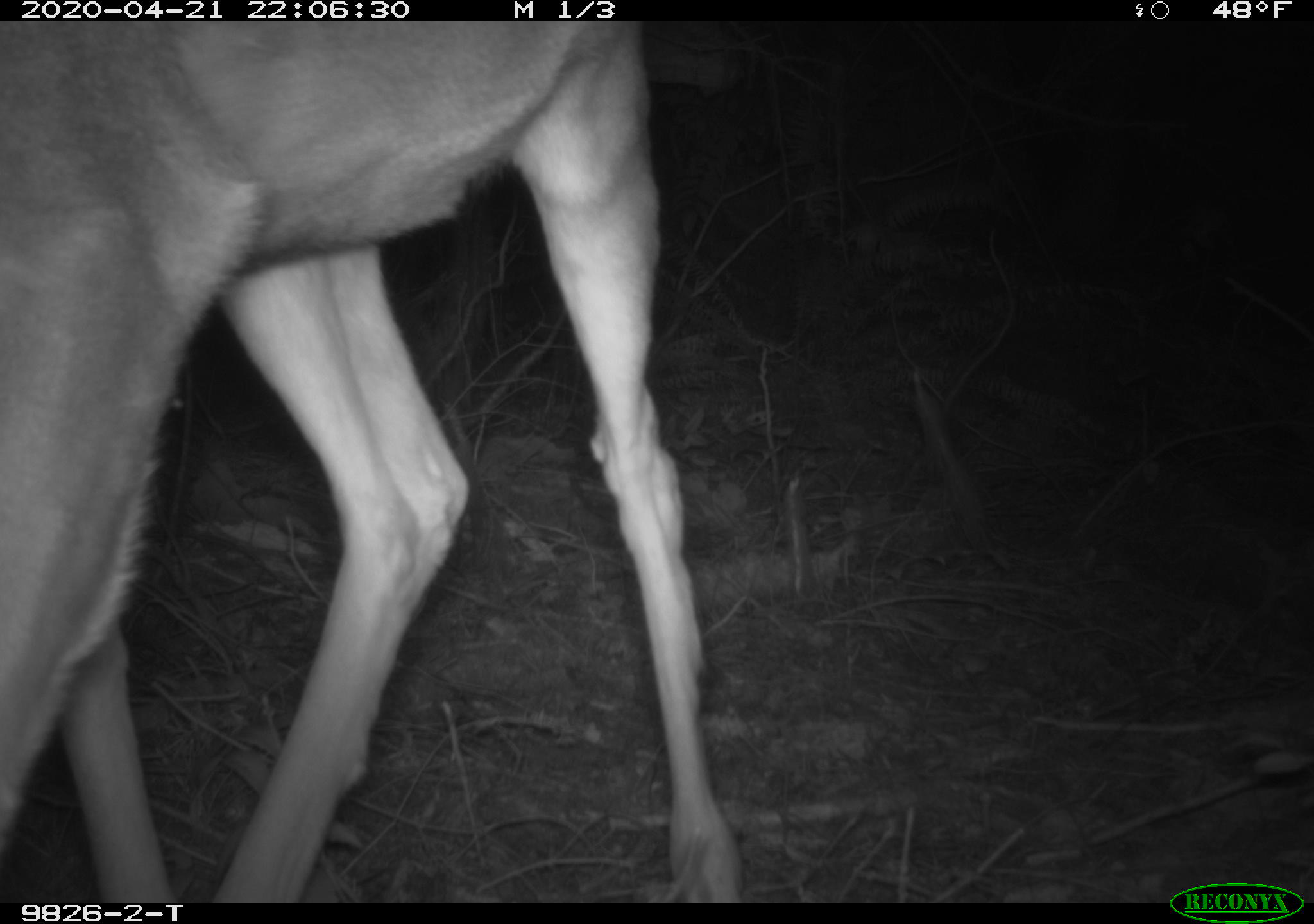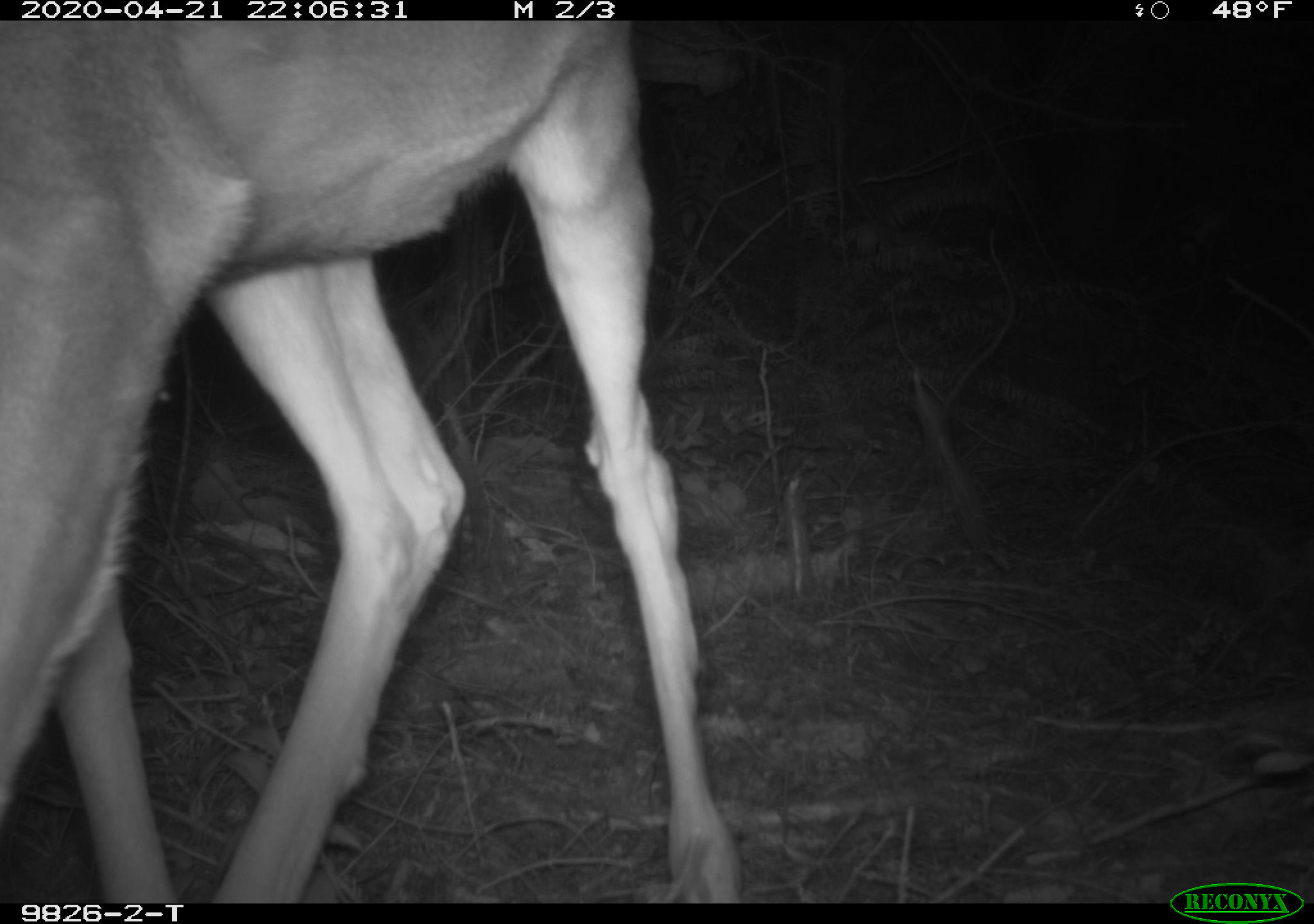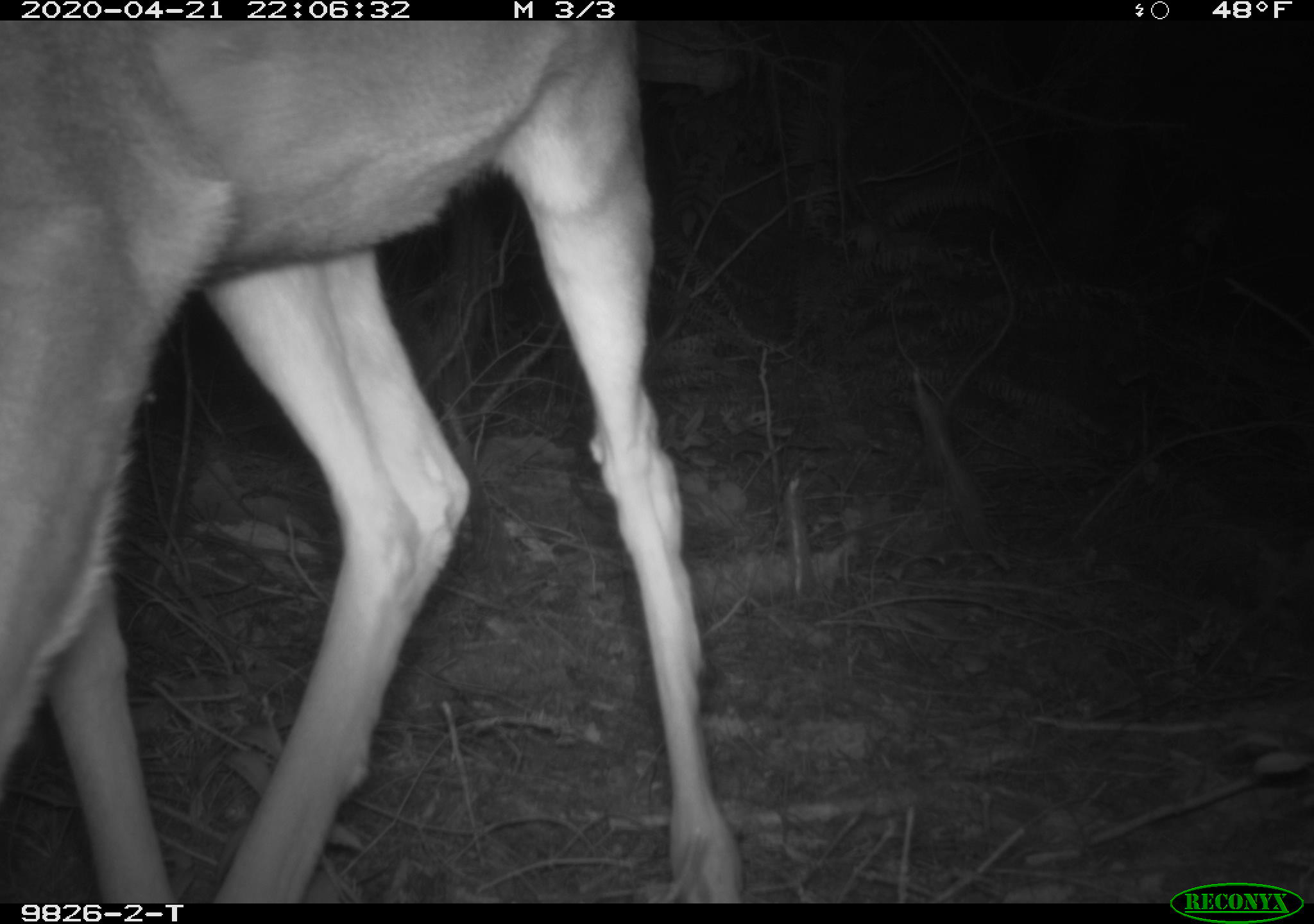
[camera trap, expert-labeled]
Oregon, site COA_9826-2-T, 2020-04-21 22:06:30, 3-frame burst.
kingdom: Animalia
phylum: Chordata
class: Mammalia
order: Artiodactyla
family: Cervidae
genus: Odocoileus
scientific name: Odocoileus hemionus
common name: black-tailed deer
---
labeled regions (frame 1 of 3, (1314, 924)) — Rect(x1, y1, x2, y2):
black-tailed deer: Rect(0, 22, 749, 893)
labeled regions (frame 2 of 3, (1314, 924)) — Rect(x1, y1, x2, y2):
black-tailed deer: Rect(0, 26, 743, 899)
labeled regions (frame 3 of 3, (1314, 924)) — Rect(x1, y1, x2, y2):
black-tailed deer: Rect(0, 22, 743, 897)